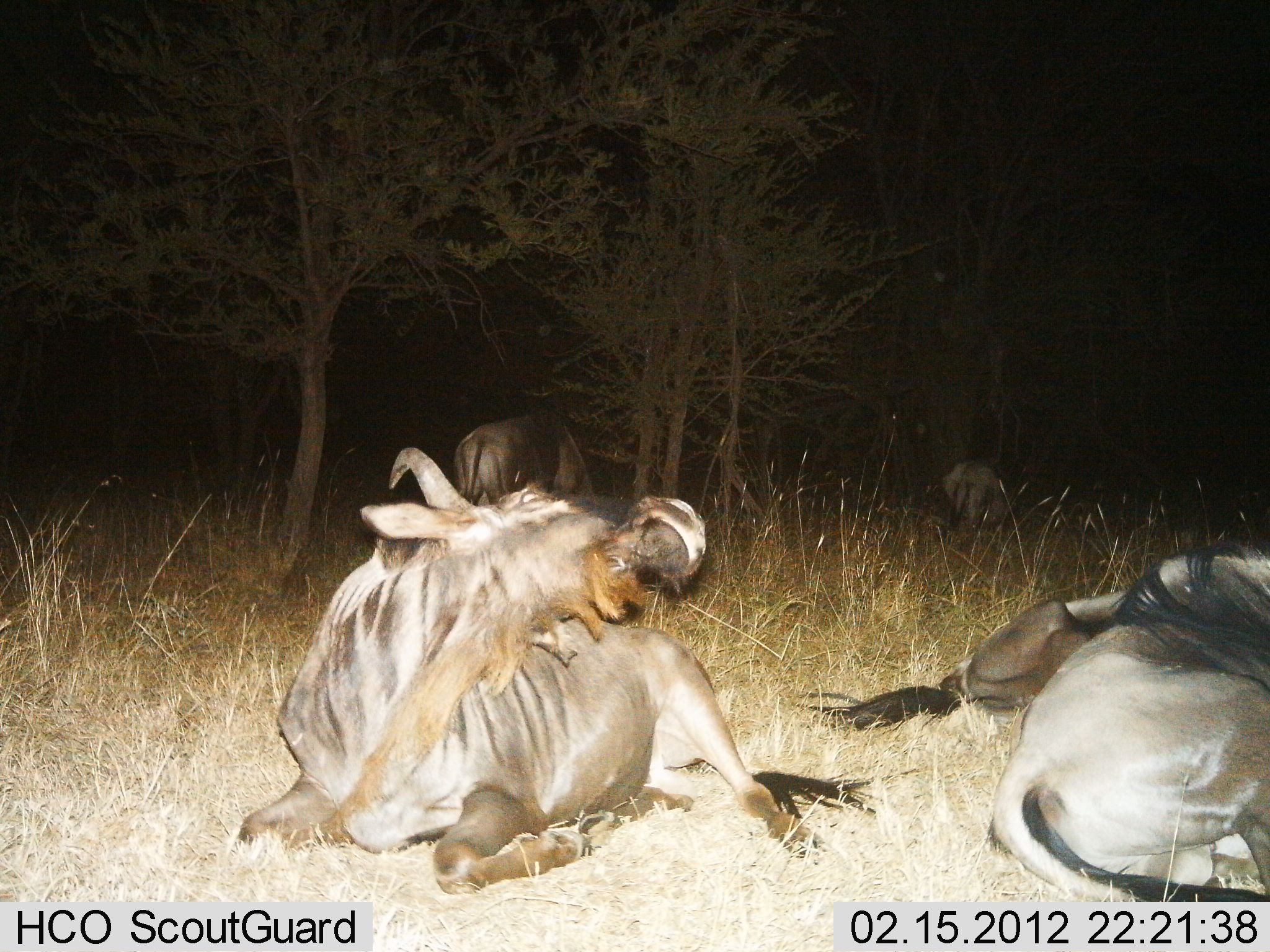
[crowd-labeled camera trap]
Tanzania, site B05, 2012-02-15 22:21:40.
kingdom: Animalia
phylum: Chordata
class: Mammalia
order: Artiodactyla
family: Bovidae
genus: Connochaetes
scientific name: Connochaetes taurinus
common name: blue wildebeest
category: wildebeest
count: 5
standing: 42%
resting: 100%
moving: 0%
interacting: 0%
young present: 0%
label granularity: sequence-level